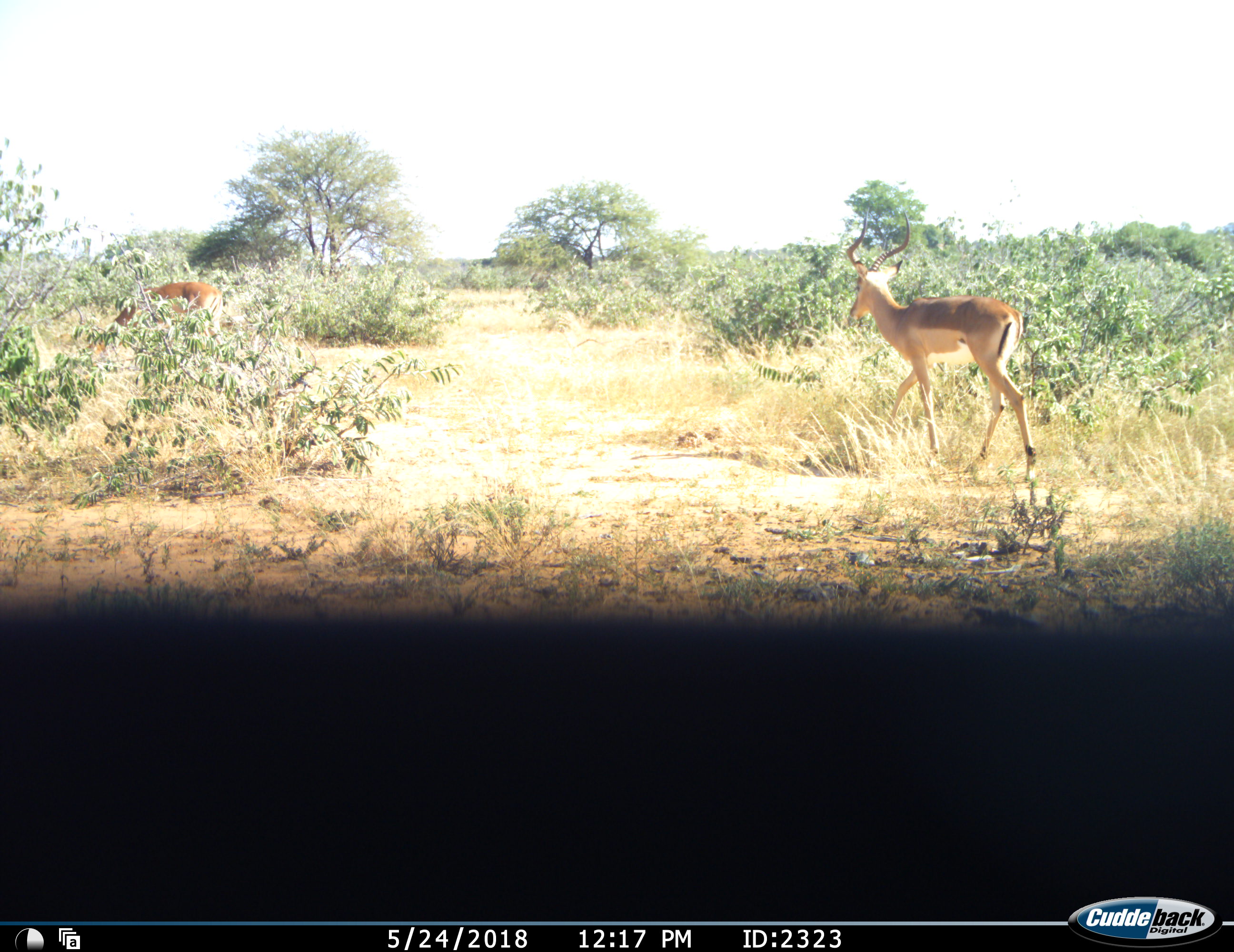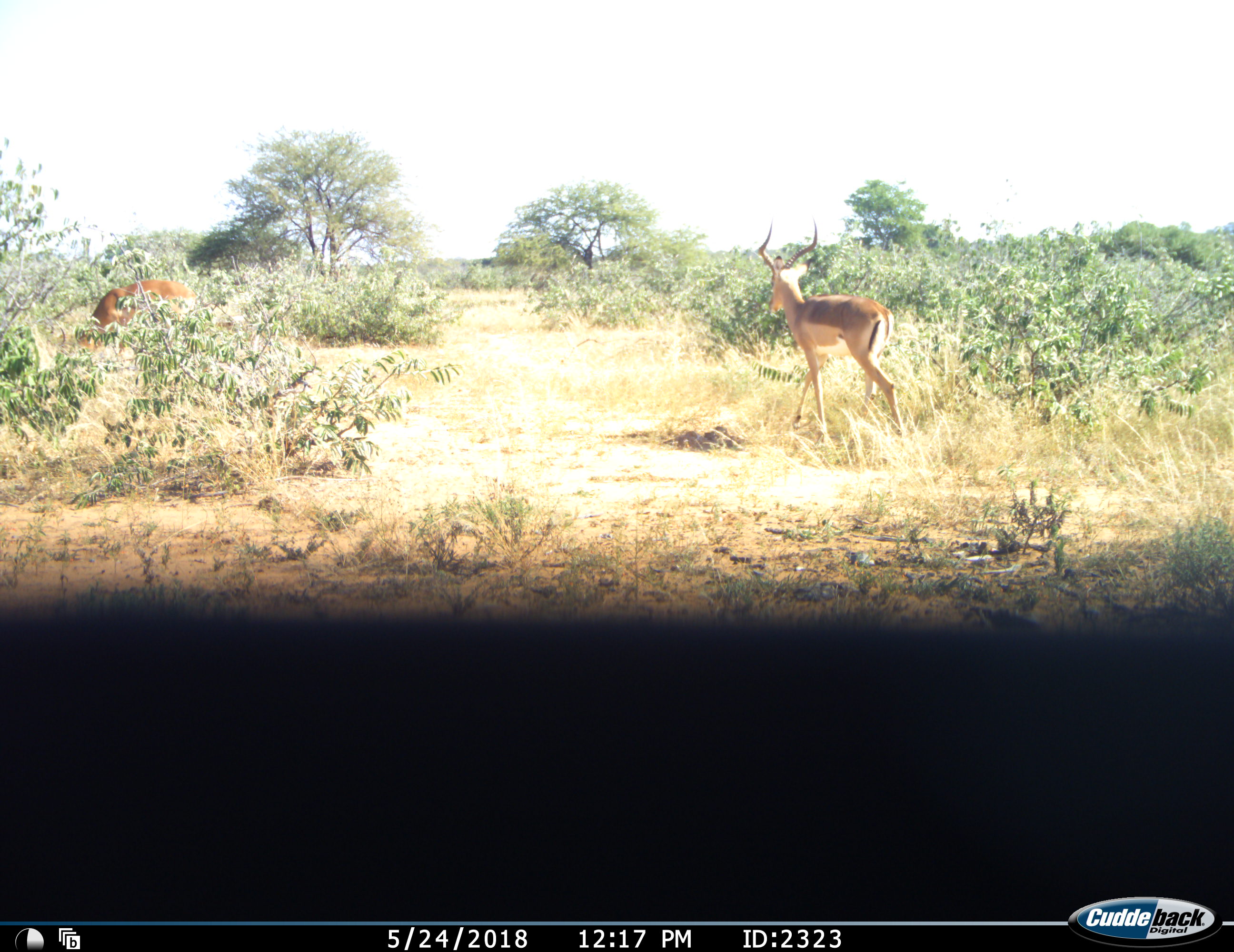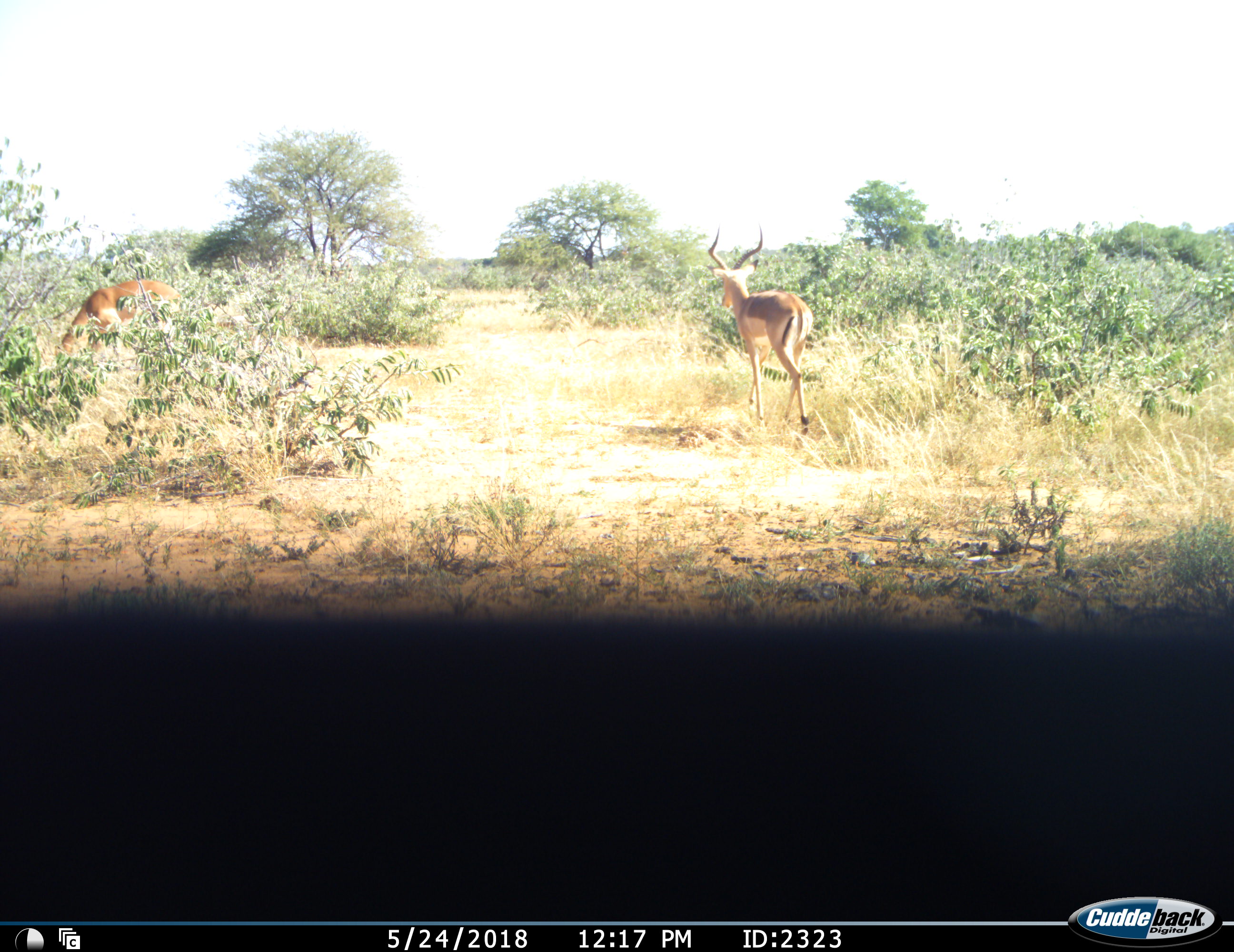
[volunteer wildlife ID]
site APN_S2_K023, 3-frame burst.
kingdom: Animalia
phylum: Chordata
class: Mammalia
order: Artiodactyla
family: Bovidae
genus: Aepyceros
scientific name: Aepyceros melampus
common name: impala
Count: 2.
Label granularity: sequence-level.